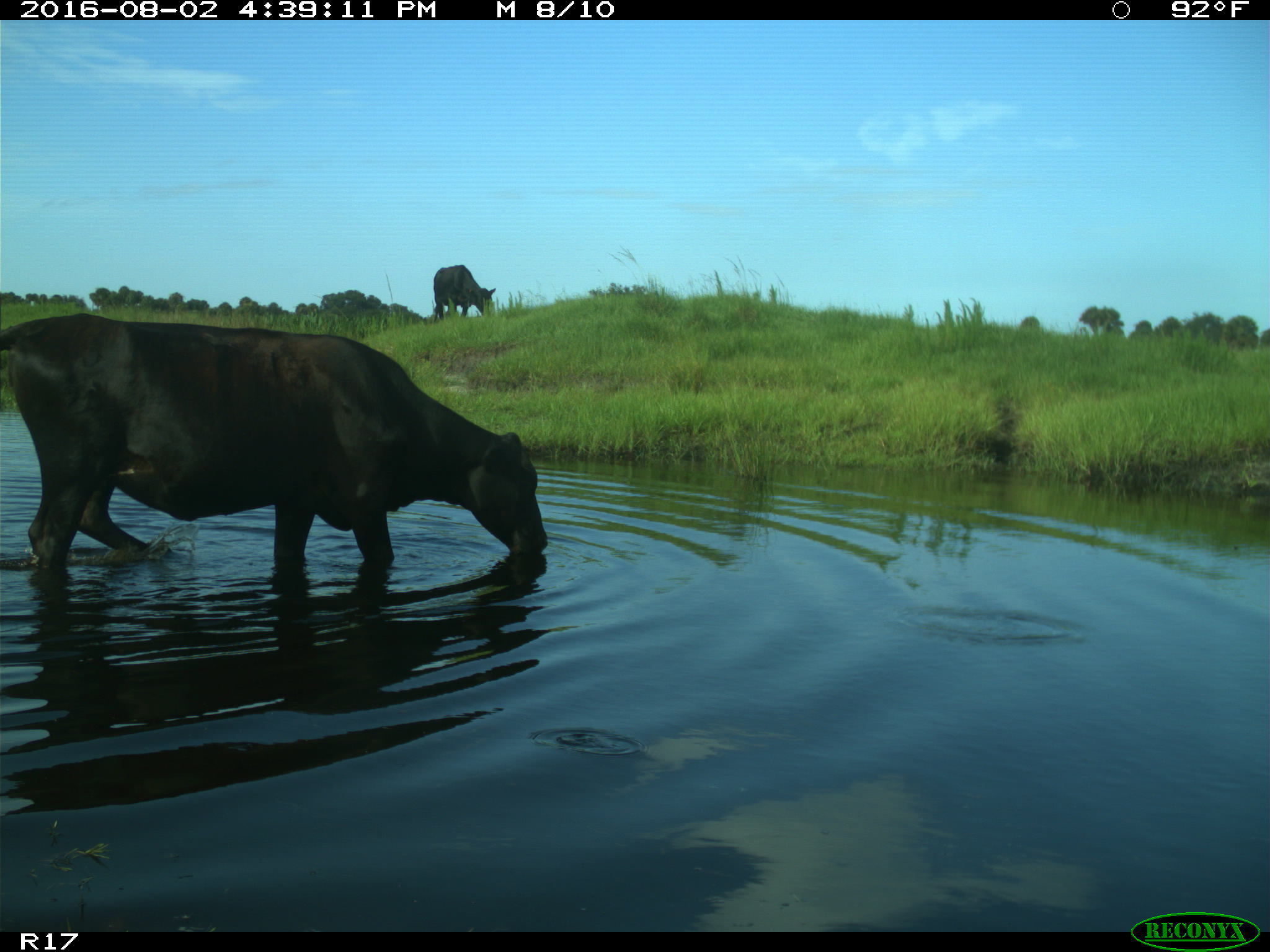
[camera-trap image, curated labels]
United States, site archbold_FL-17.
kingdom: Animalia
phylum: Chordata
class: Mammalia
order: Artiodactyla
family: Bovidae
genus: Bos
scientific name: Bos taurus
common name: domestic cow